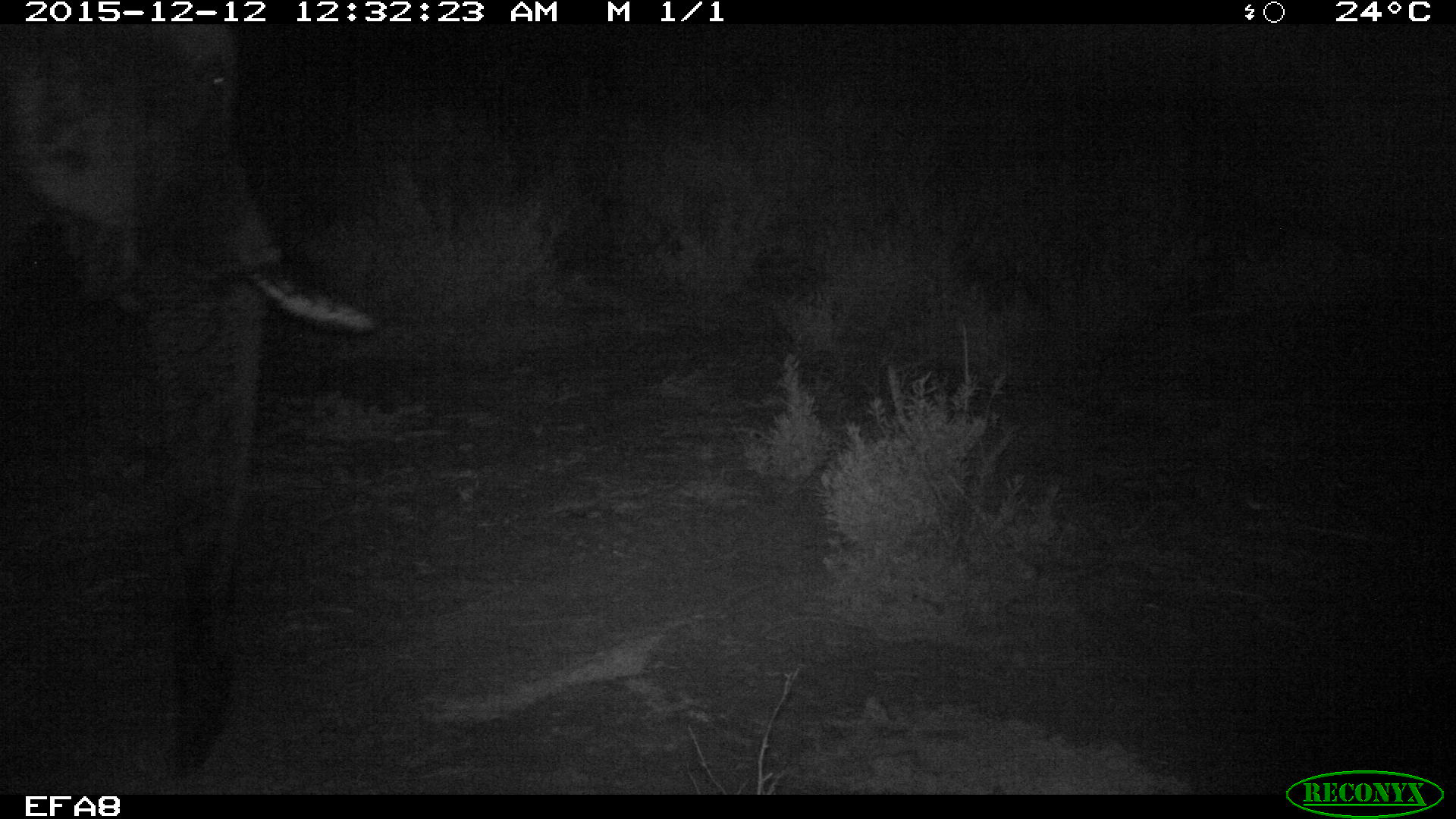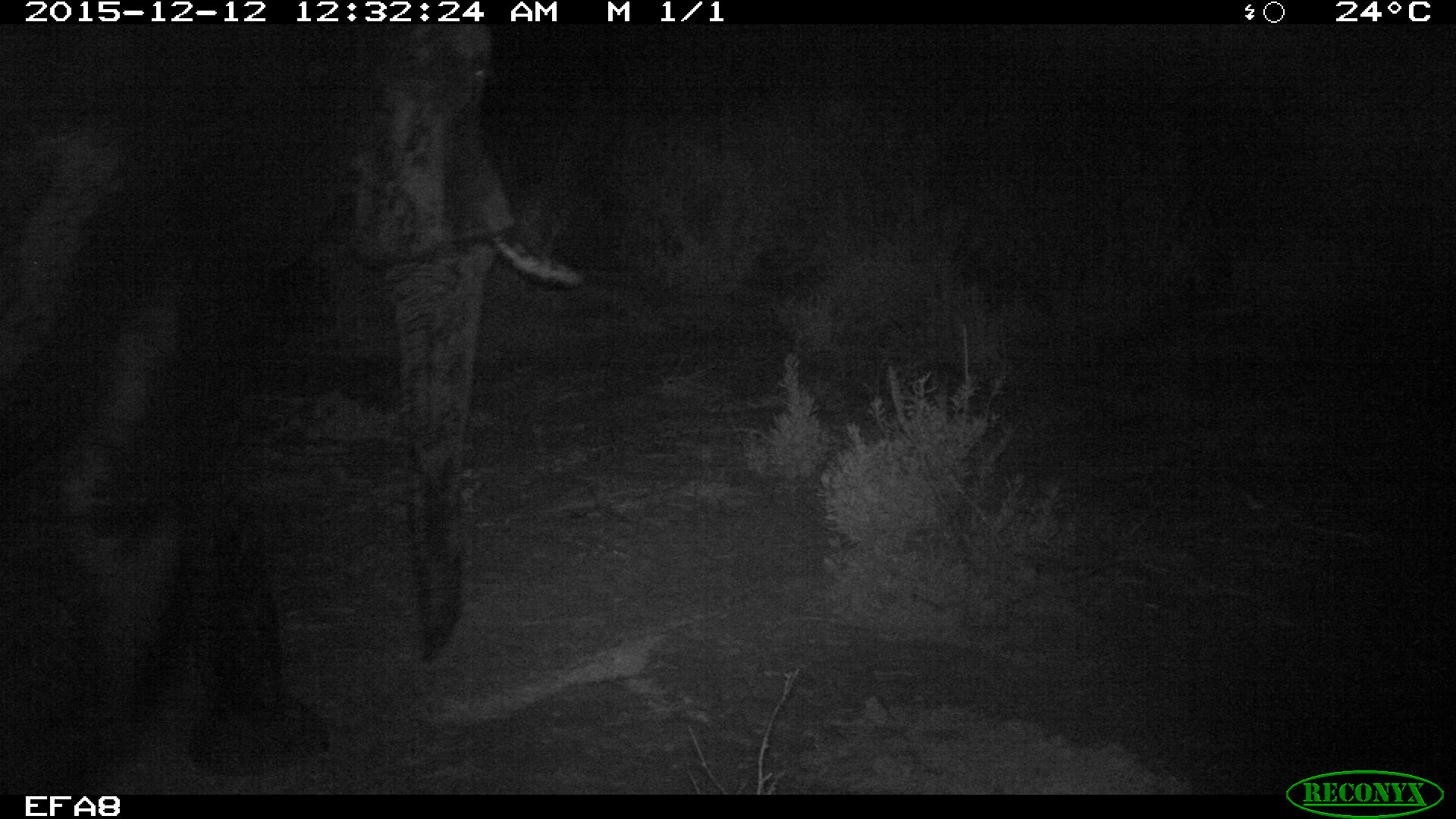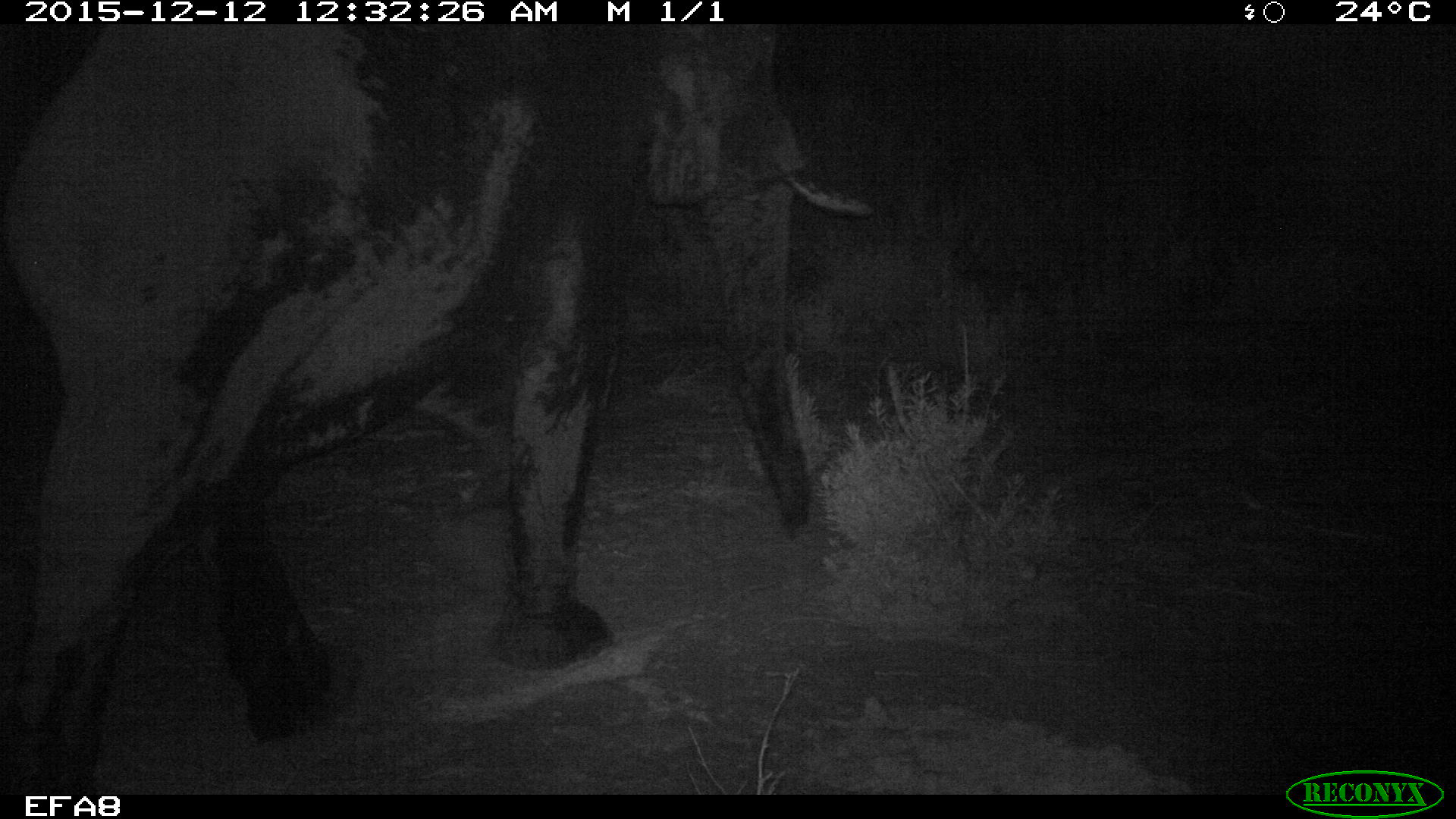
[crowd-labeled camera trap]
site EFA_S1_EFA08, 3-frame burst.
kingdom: Animalia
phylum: Chordata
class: Mammalia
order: Proboscidea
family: Elephantidae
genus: Loxodonta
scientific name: Loxodonta africana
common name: african bush elephant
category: elephant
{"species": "elephant (african bush elephant) (Loxodonta africana)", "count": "1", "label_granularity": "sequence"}